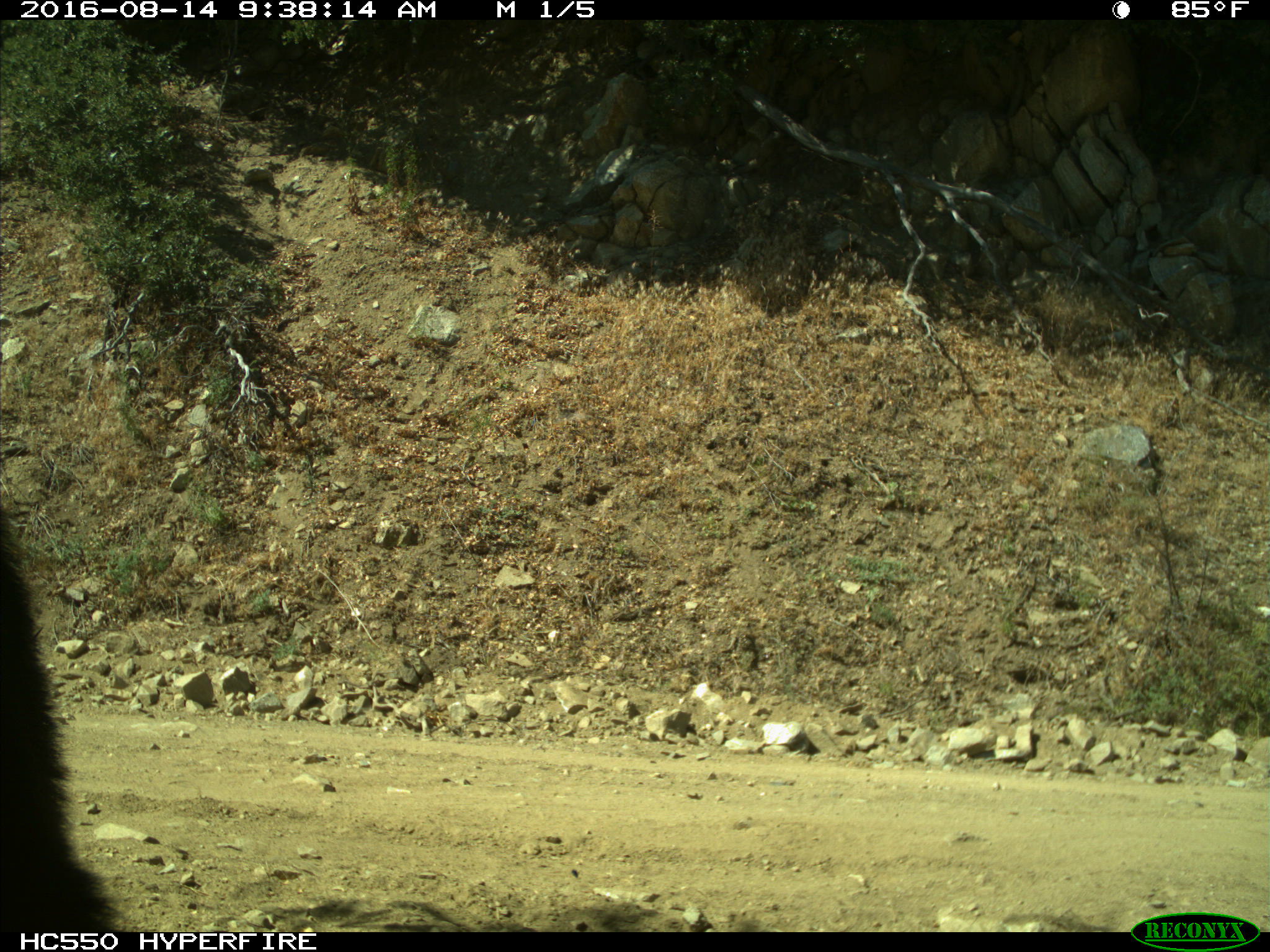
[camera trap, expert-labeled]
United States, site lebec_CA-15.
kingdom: Animalia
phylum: Chordata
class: Mammalia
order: Carnivora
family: Ursidae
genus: Ursus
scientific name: Ursus americanus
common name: american black bear